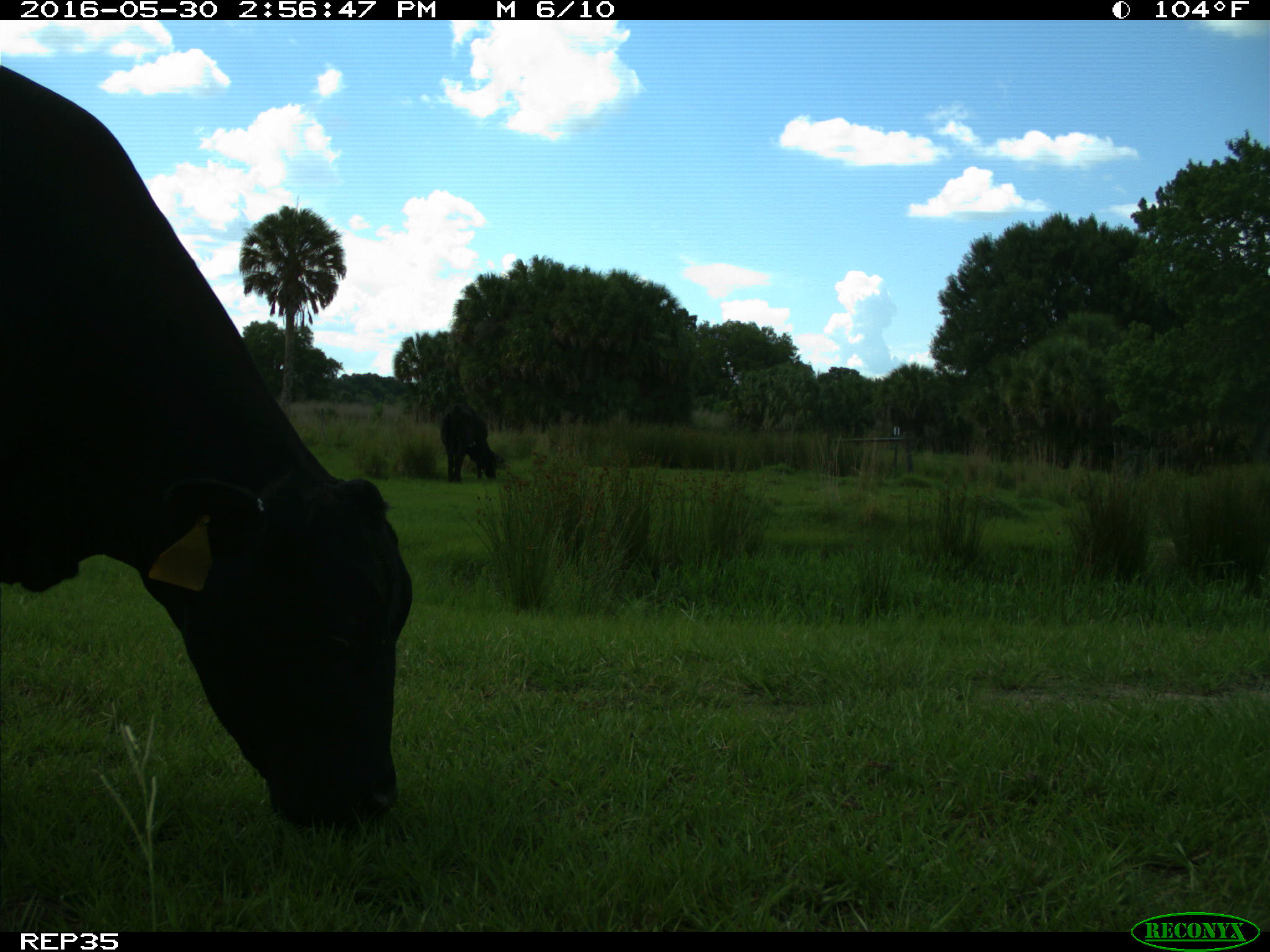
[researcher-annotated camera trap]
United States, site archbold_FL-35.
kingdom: Animalia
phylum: Chordata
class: Mammalia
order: Artiodactyla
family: Bovidae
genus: Bos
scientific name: Bos taurus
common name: domestic cow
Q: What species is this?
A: Bos taurus (domestic cow).